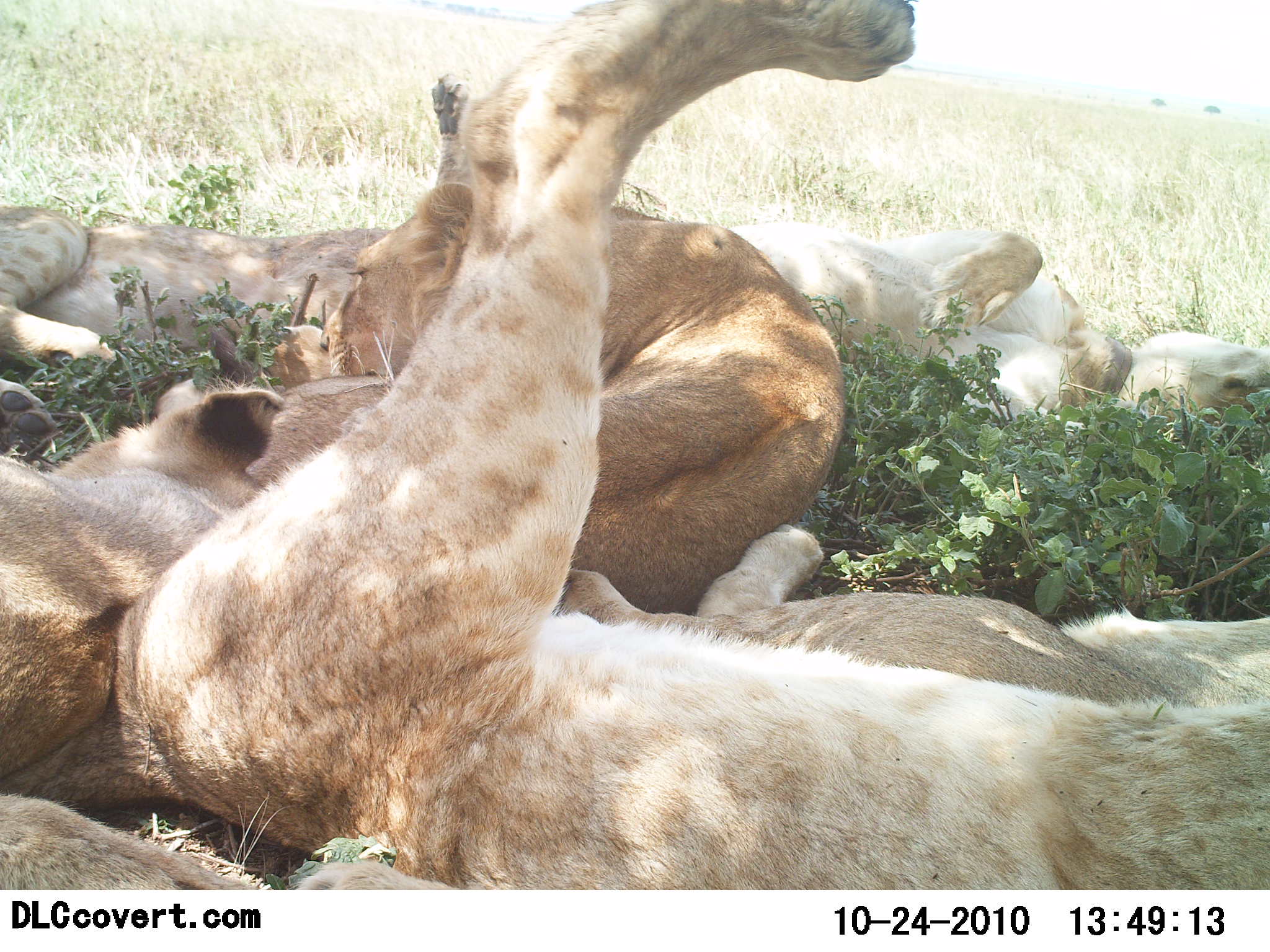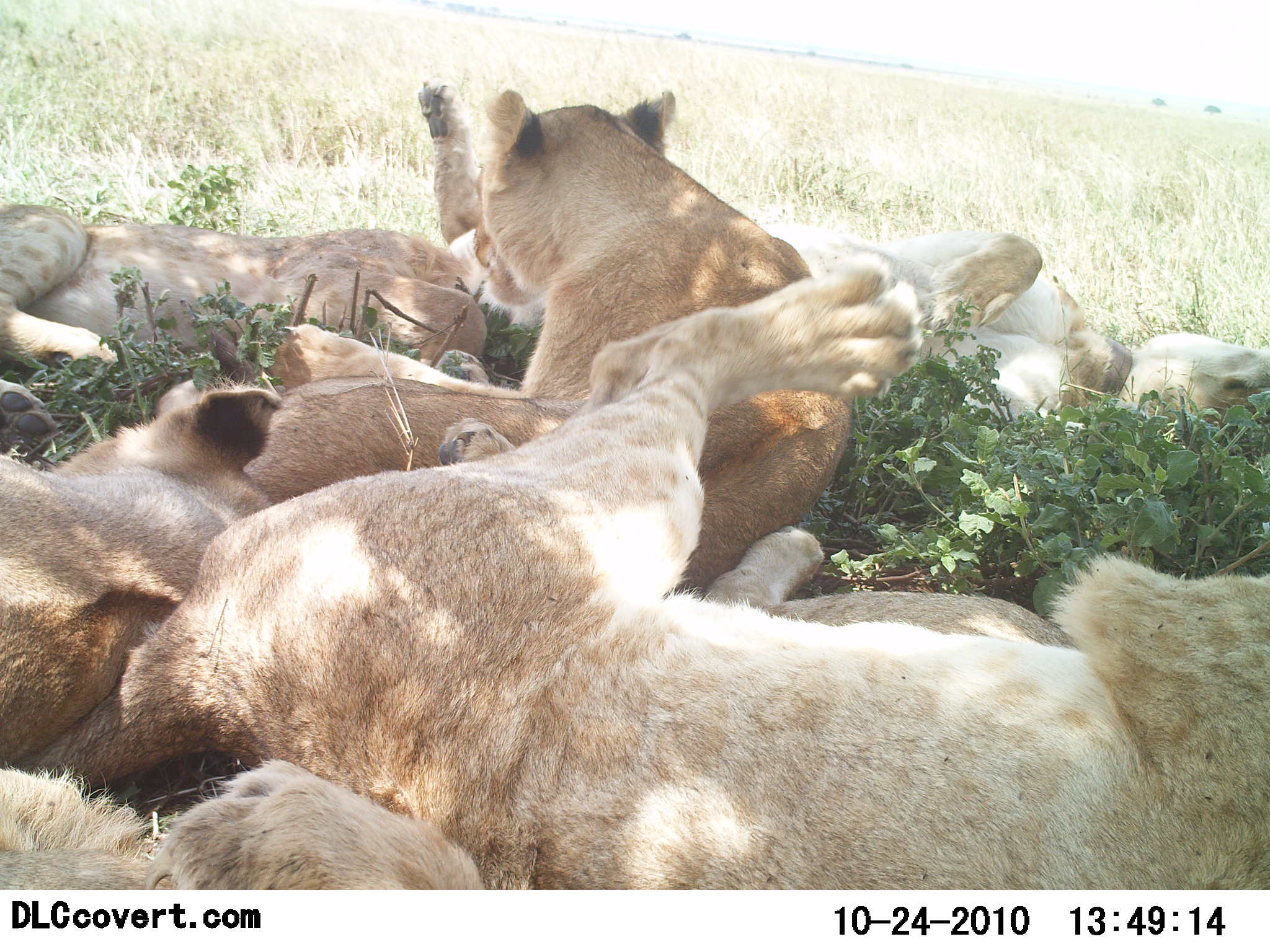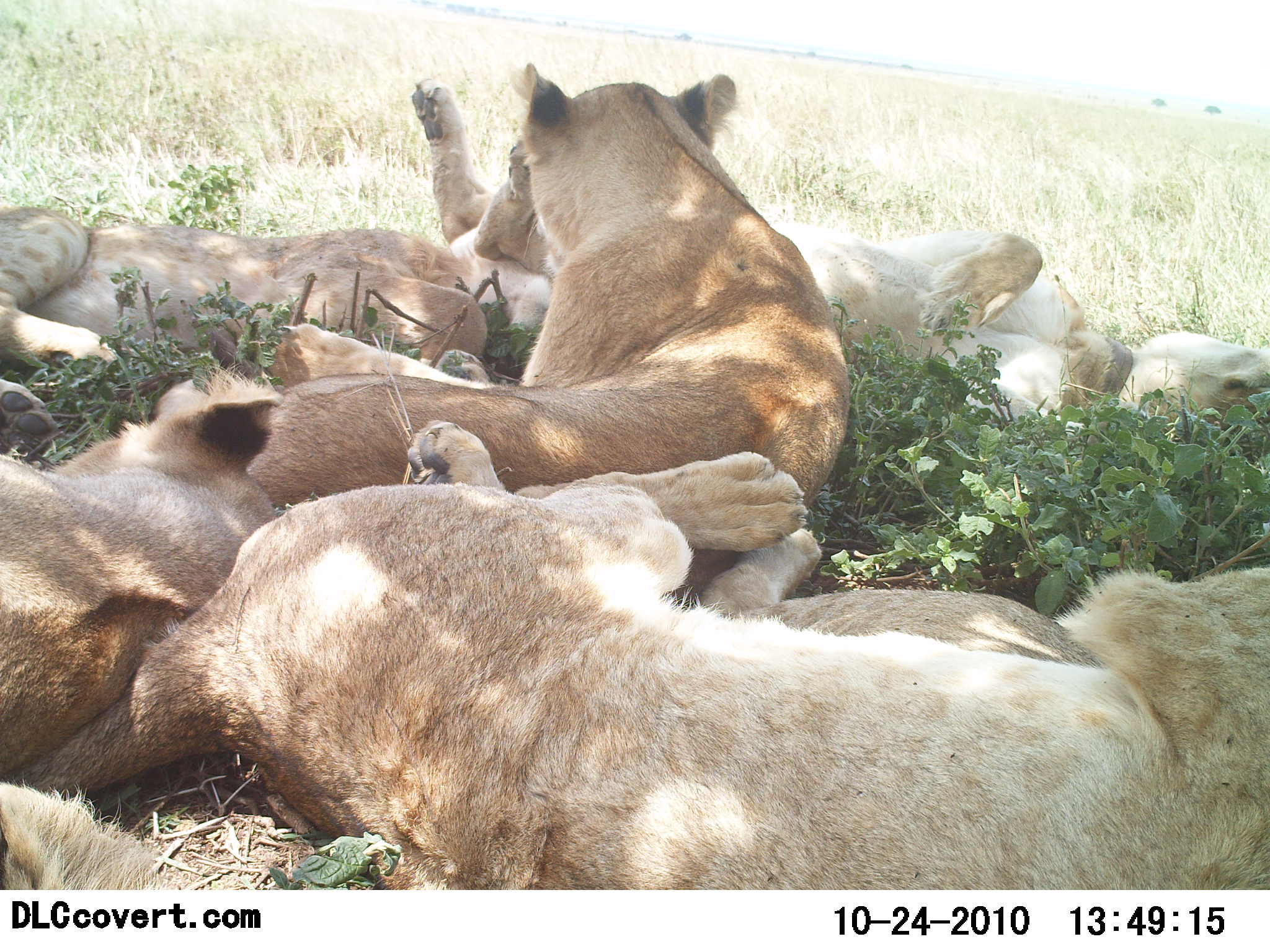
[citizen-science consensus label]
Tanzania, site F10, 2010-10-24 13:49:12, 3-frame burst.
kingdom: Animalia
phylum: Chordata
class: Mammalia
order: Carnivora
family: Felidae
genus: Panthera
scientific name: Panthera leo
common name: lion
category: lionfemale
Lionfemale (lion) (Panthera leo), count 6. Behavior (volunteer vote fractions): standing 0%, resting 100%, moving 0%, interacting 29%. Young present (vote fraction): 0%. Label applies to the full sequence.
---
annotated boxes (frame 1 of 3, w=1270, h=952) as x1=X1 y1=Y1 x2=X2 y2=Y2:
animal: x1=120 y1=1 x2=1270 y2=889; x1=260 y1=179 x2=843 y2=604; x1=593 y1=522 x2=1264 y2=705; x1=727 y1=213 x2=1266 y2=438; x1=4 y1=376 x2=279 y2=779; x1=0 y1=201 x2=399 y2=436; x1=0 y1=786 x2=457 y2=891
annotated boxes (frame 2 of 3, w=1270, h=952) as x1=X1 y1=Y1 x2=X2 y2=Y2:
animal: x1=18 y1=257 x2=1270 y2=890; x1=267 y1=87 x2=849 y2=603; x1=0 y1=195 x2=490 y2=439; x1=0 y1=376 x2=285 y2=760; x1=774 y1=224 x2=1269 y2=427; x1=0 y1=762 x2=485 y2=887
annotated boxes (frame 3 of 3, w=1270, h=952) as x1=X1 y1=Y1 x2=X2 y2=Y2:
animal: x1=51 y1=420 x2=1267 y2=891; x1=163 y1=65 x2=850 y2=514; x1=407 y1=74 x2=1269 y2=415; x1=0 y1=203 x2=545 y2=428; x1=0 y1=357 x2=275 y2=780; x1=1 y1=780 x2=182 y2=891